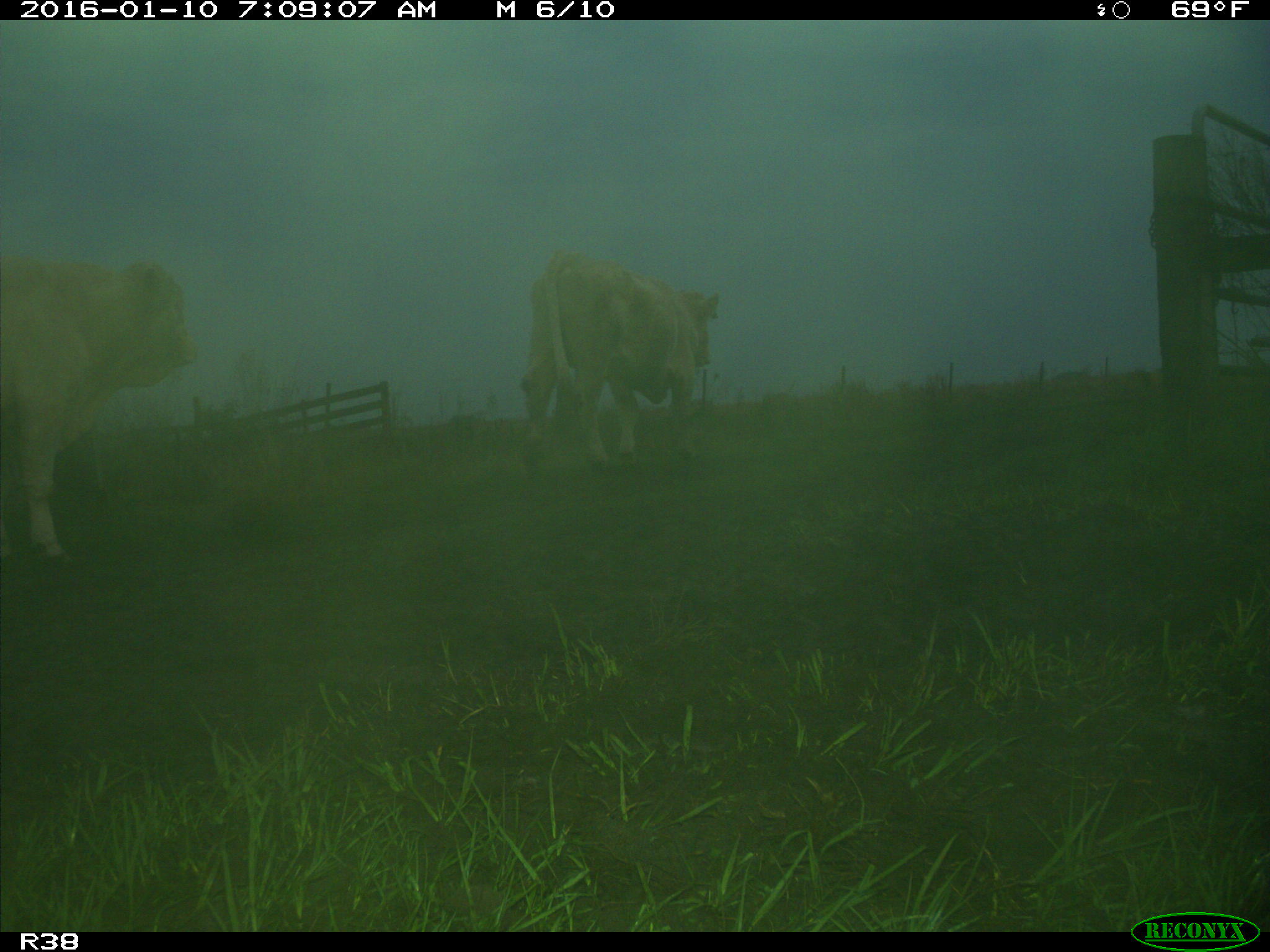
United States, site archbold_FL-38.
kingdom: Animalia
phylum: Chordata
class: Mammalia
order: Artiodactyla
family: Bovidae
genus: Bos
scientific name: Bos taurus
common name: domestic cow